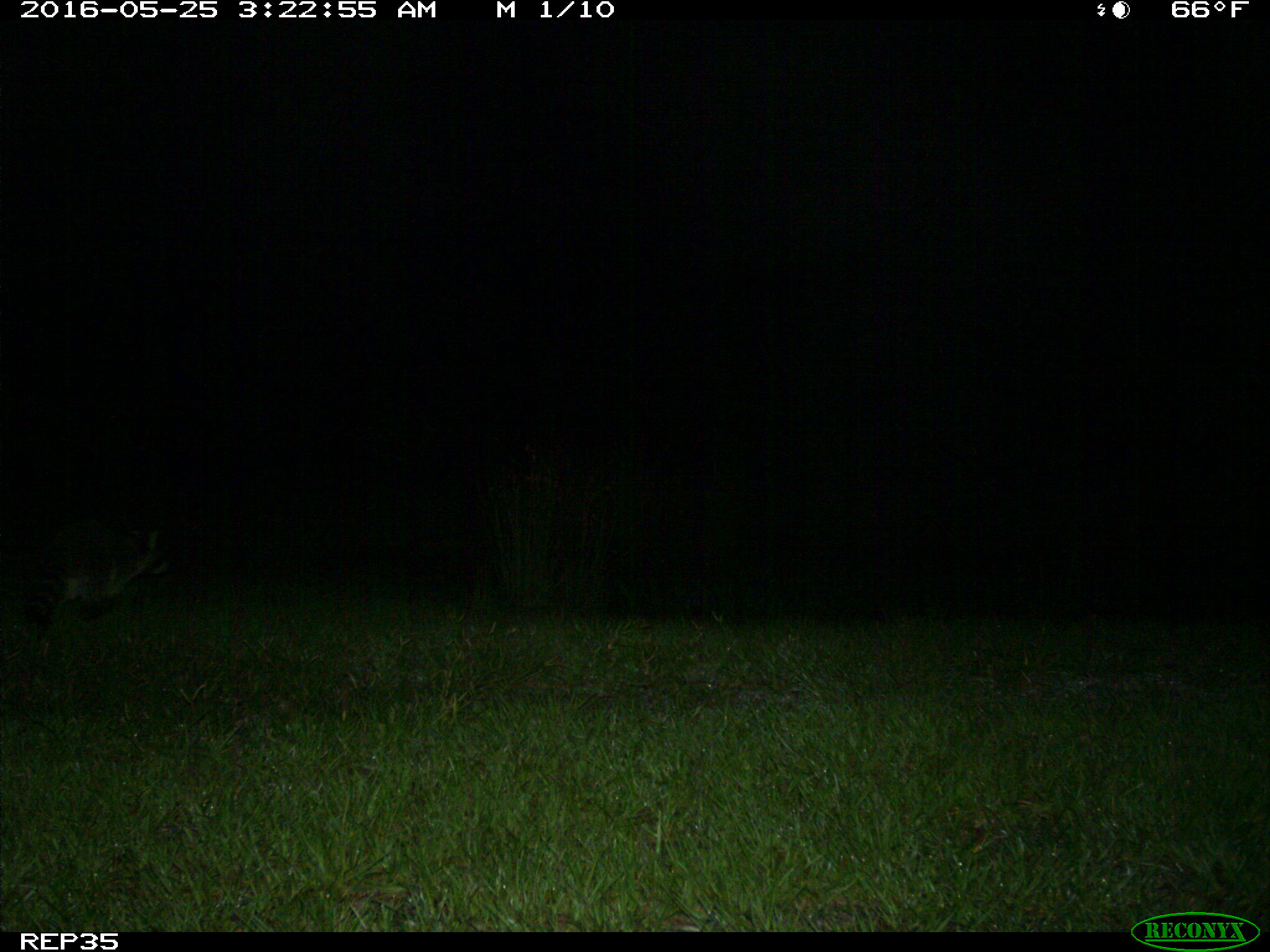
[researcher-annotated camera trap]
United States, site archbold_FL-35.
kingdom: Animalia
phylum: Chordata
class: Mammalia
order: Carnivora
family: Procyonidae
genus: Procyon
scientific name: Procyon lotor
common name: common raccoon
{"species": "Procyon lotor (common raccoon)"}